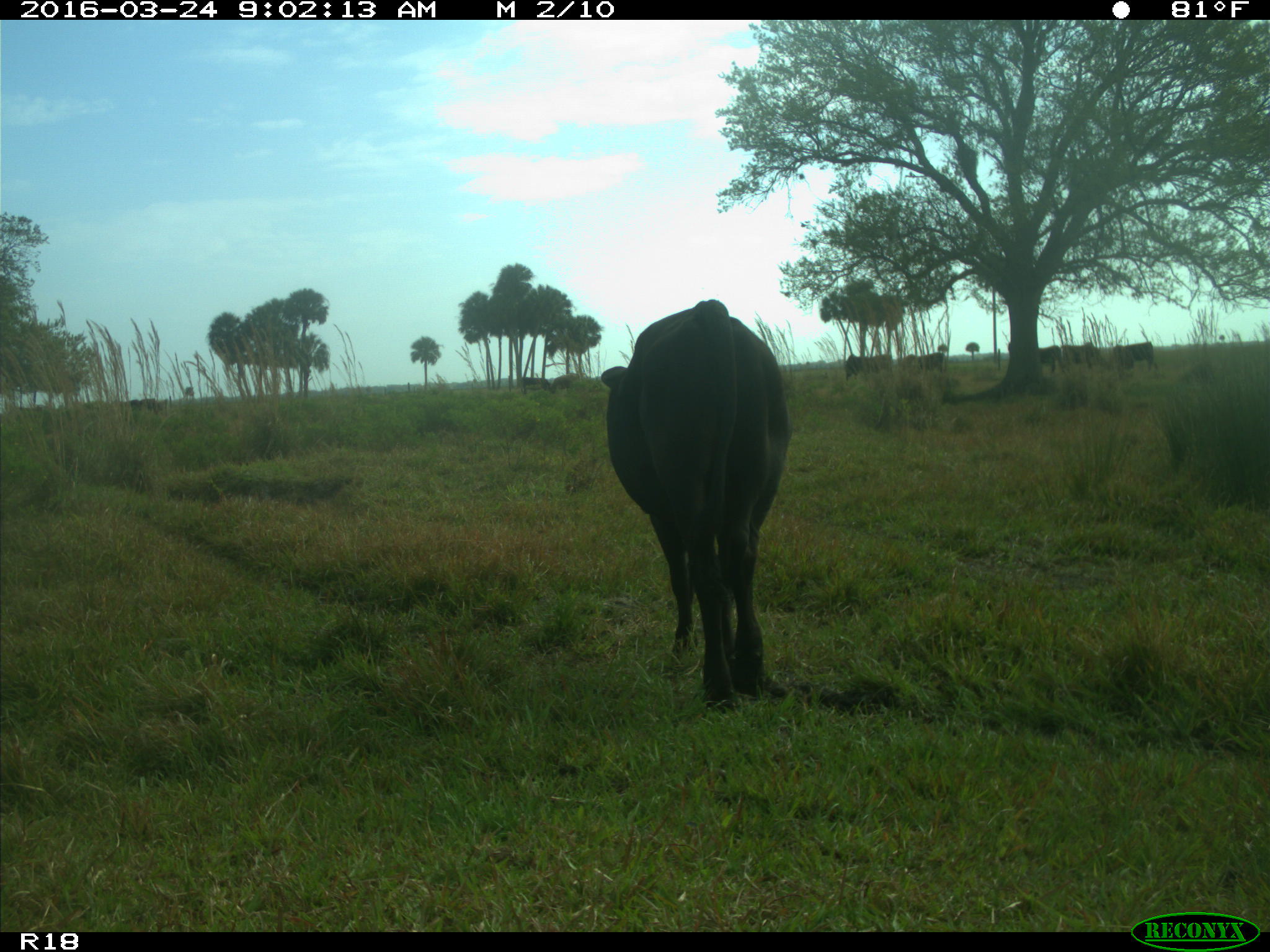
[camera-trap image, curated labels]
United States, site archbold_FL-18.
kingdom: Animalia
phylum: Chordata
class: Mammalia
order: Artiodactyla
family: Bovidae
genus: Bos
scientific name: Bos taurus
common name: domestic cow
Bos taurus (domestic cow).